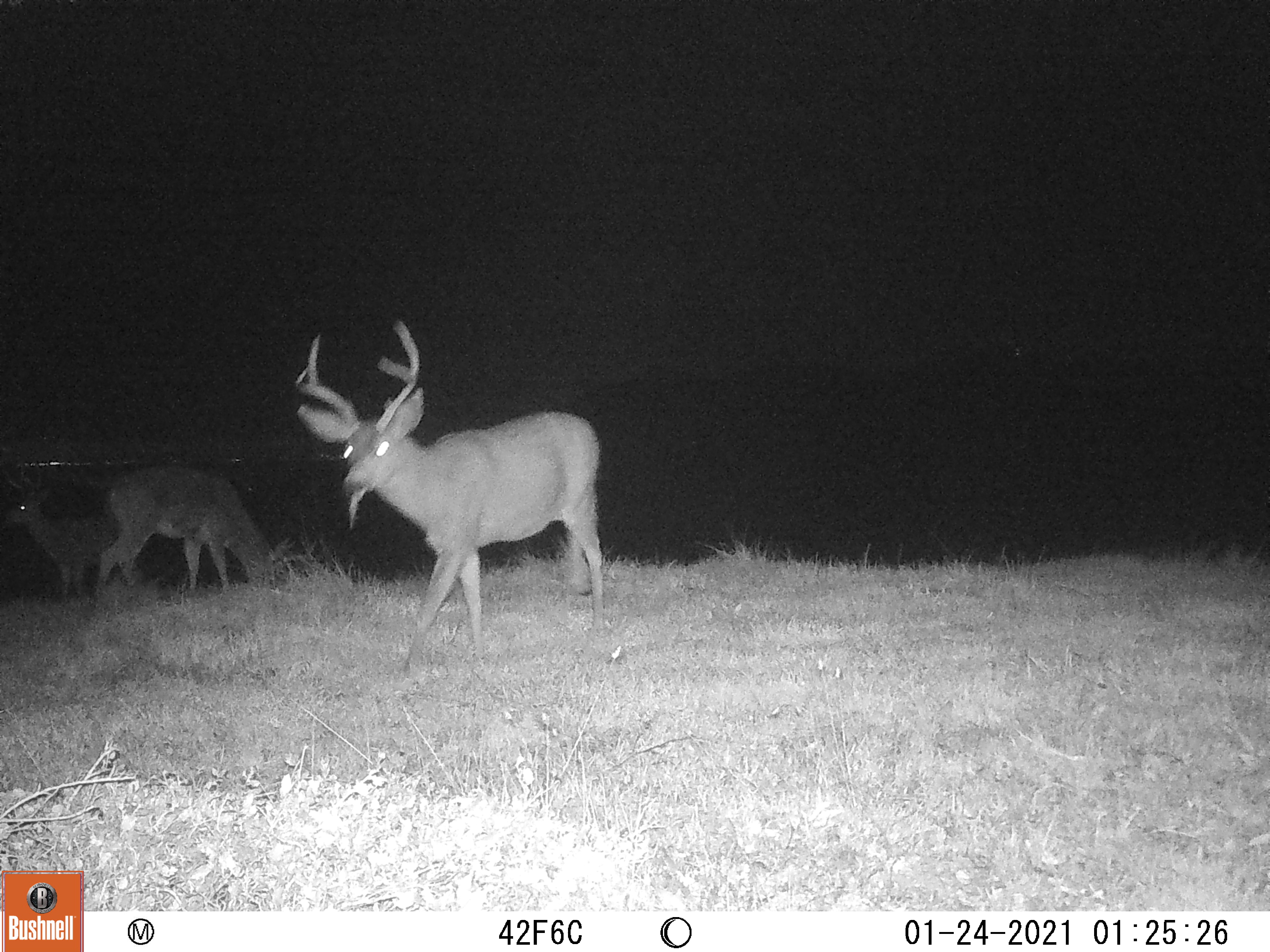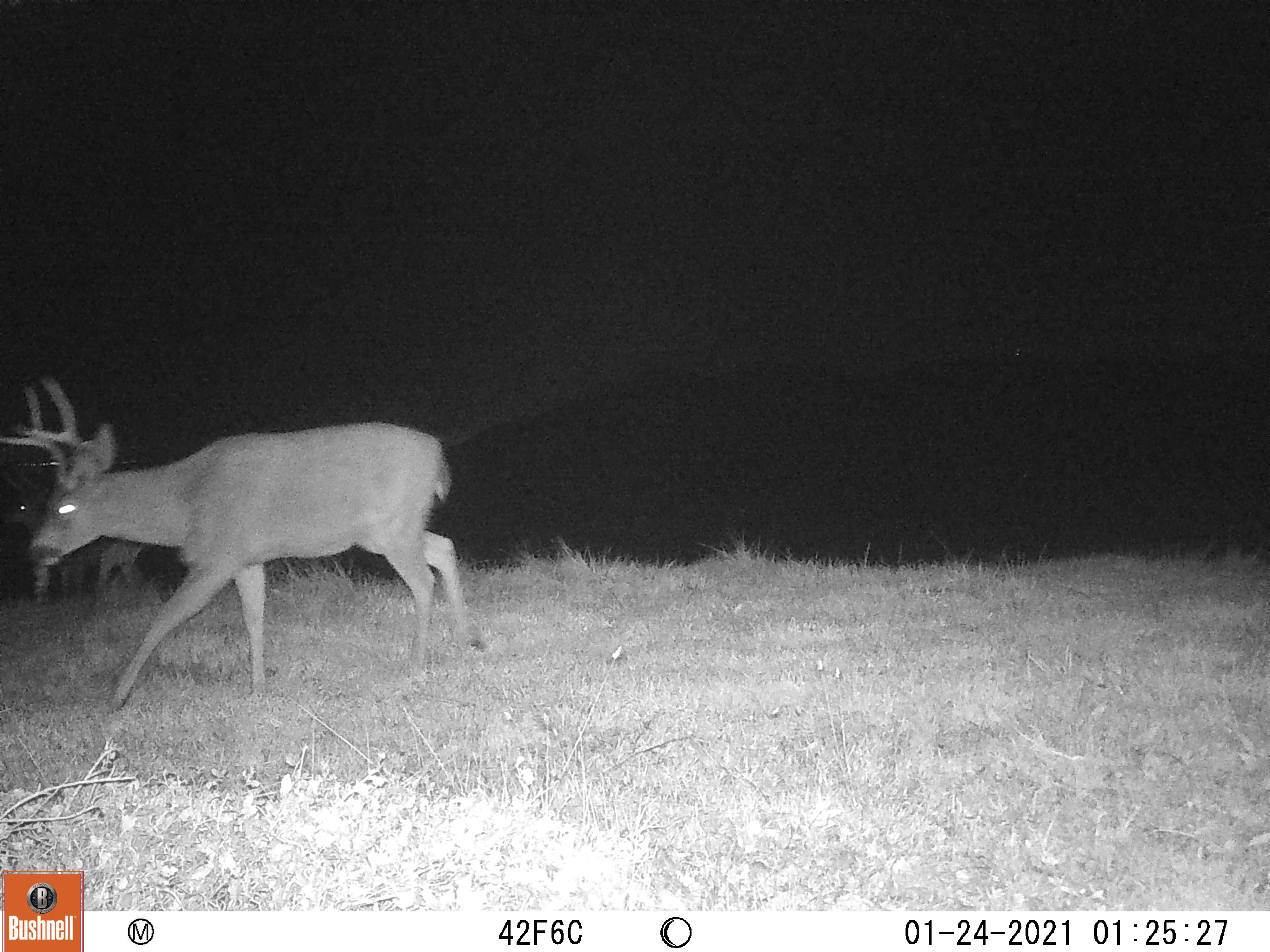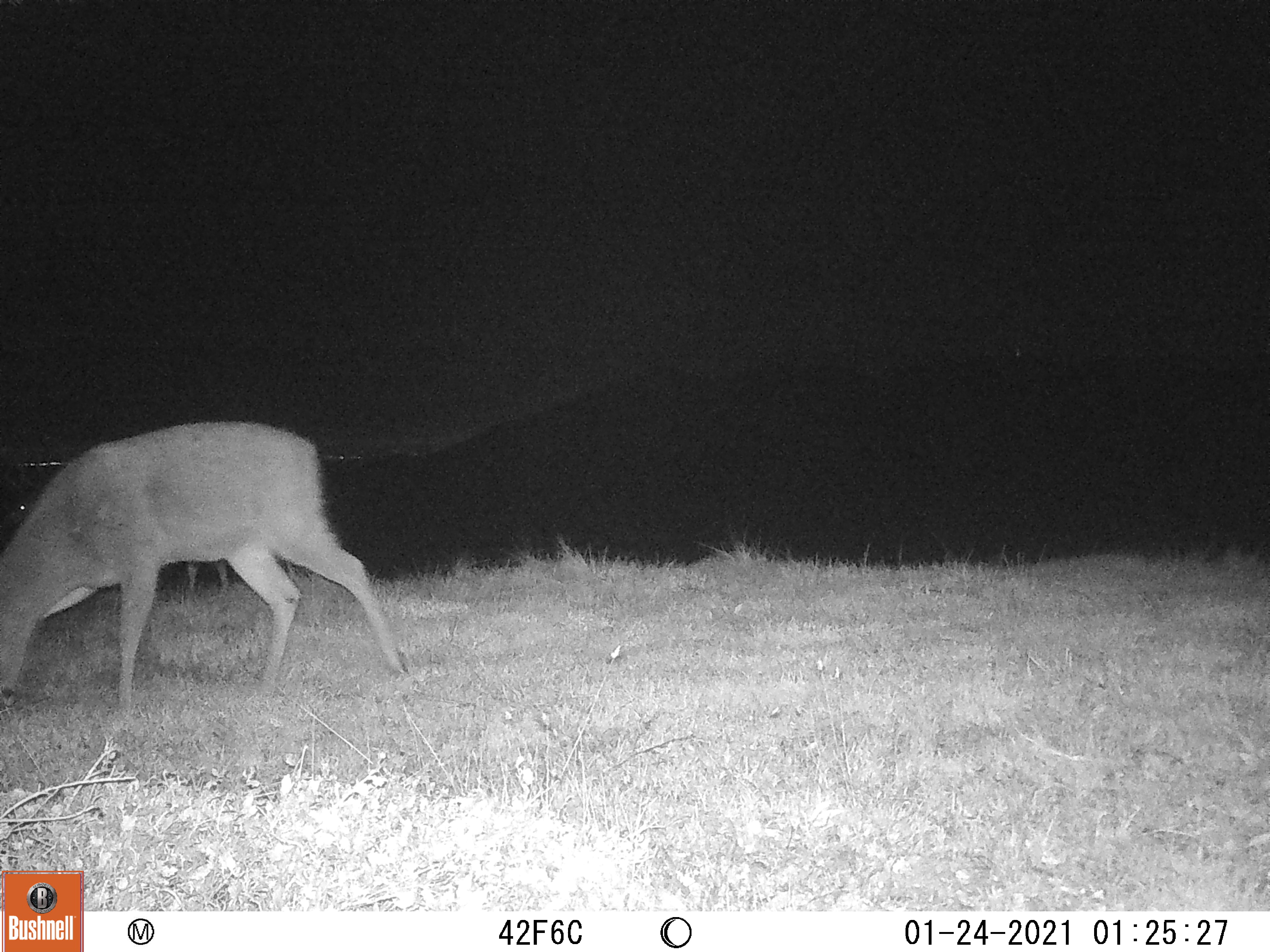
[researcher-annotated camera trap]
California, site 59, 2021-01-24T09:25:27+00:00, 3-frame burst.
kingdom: Animalia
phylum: Chordata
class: Mammalia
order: Artiodactyla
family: Cervidae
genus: Odocoileus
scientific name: Odocoileus hemionus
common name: mule deer